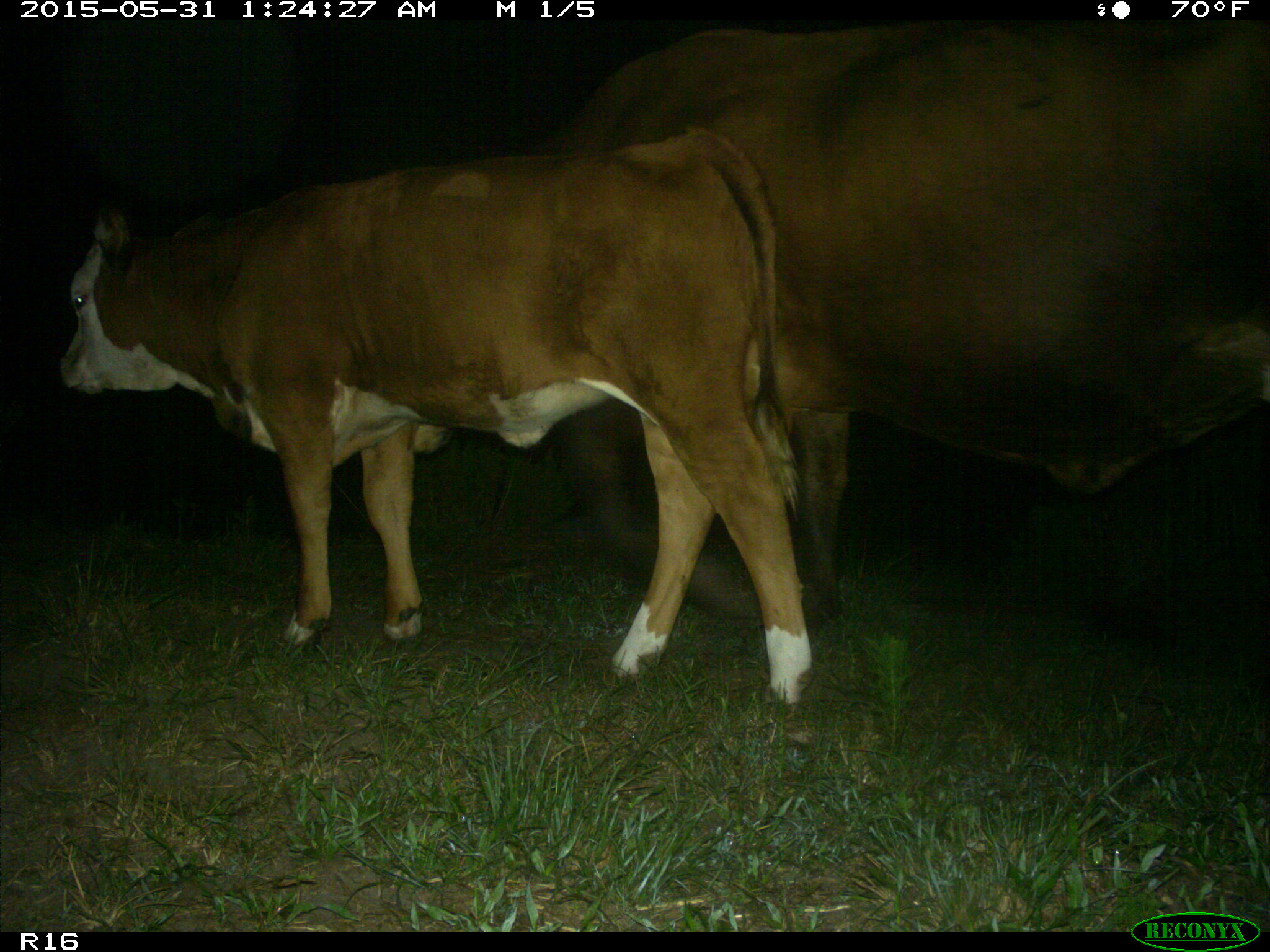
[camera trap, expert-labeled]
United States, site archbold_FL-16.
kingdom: Animalia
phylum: Chordata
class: Mammalia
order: Artiodactyla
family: Bovidae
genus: Bos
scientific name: Bos taurus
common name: domestic cow